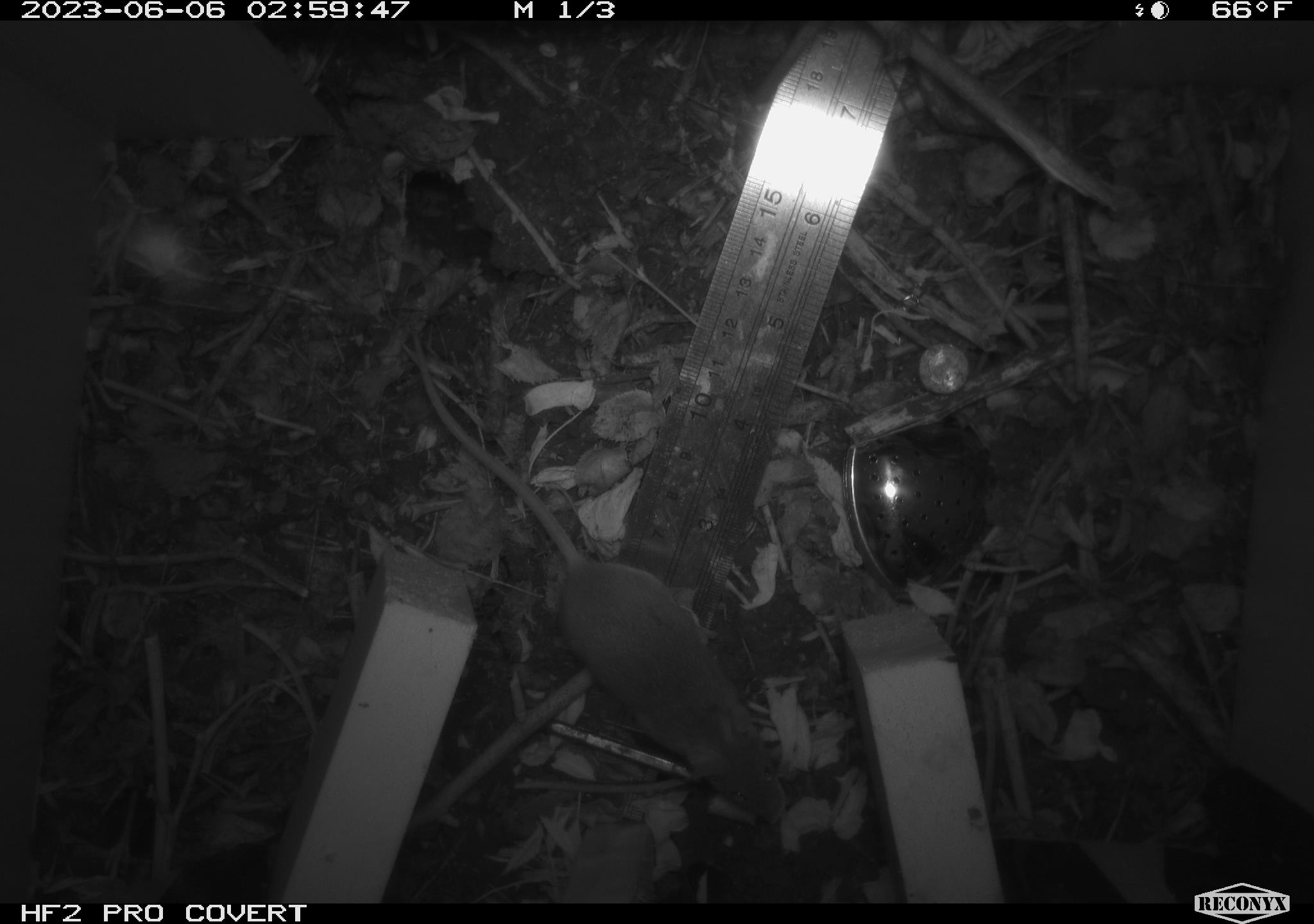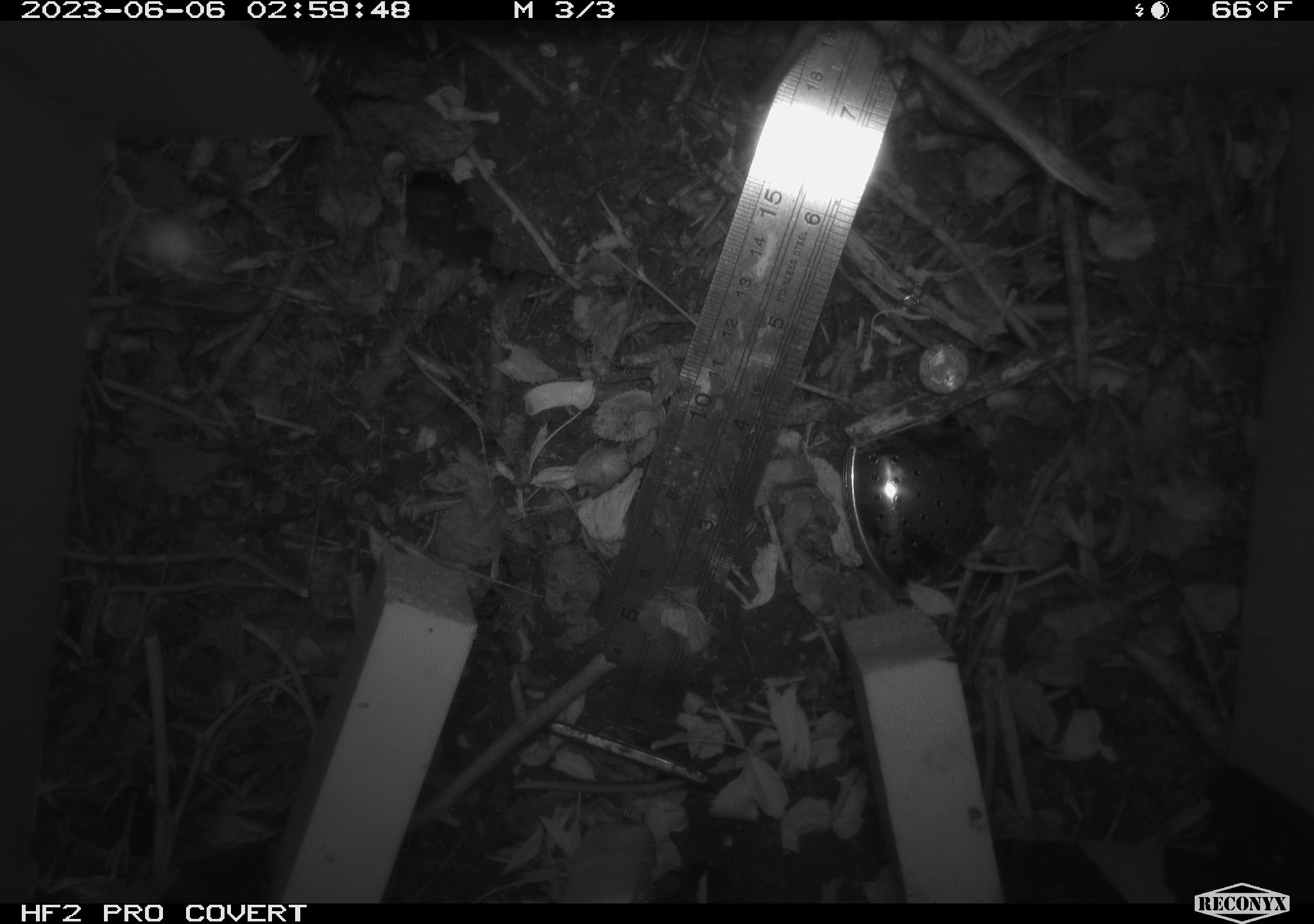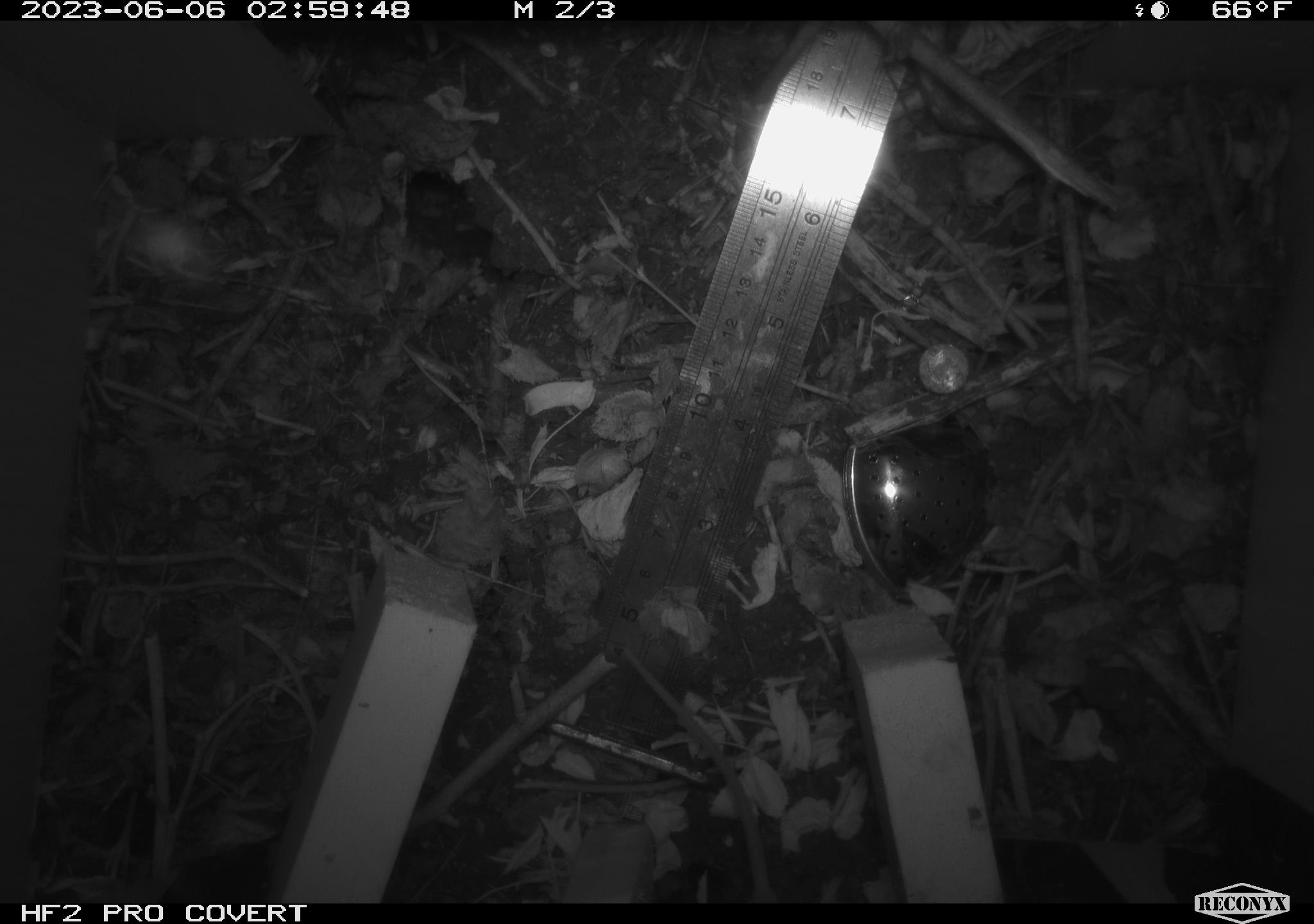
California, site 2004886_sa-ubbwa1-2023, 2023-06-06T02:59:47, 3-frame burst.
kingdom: Animalia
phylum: Chordata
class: Mammalia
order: Rodentia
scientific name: Rodentia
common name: rodent